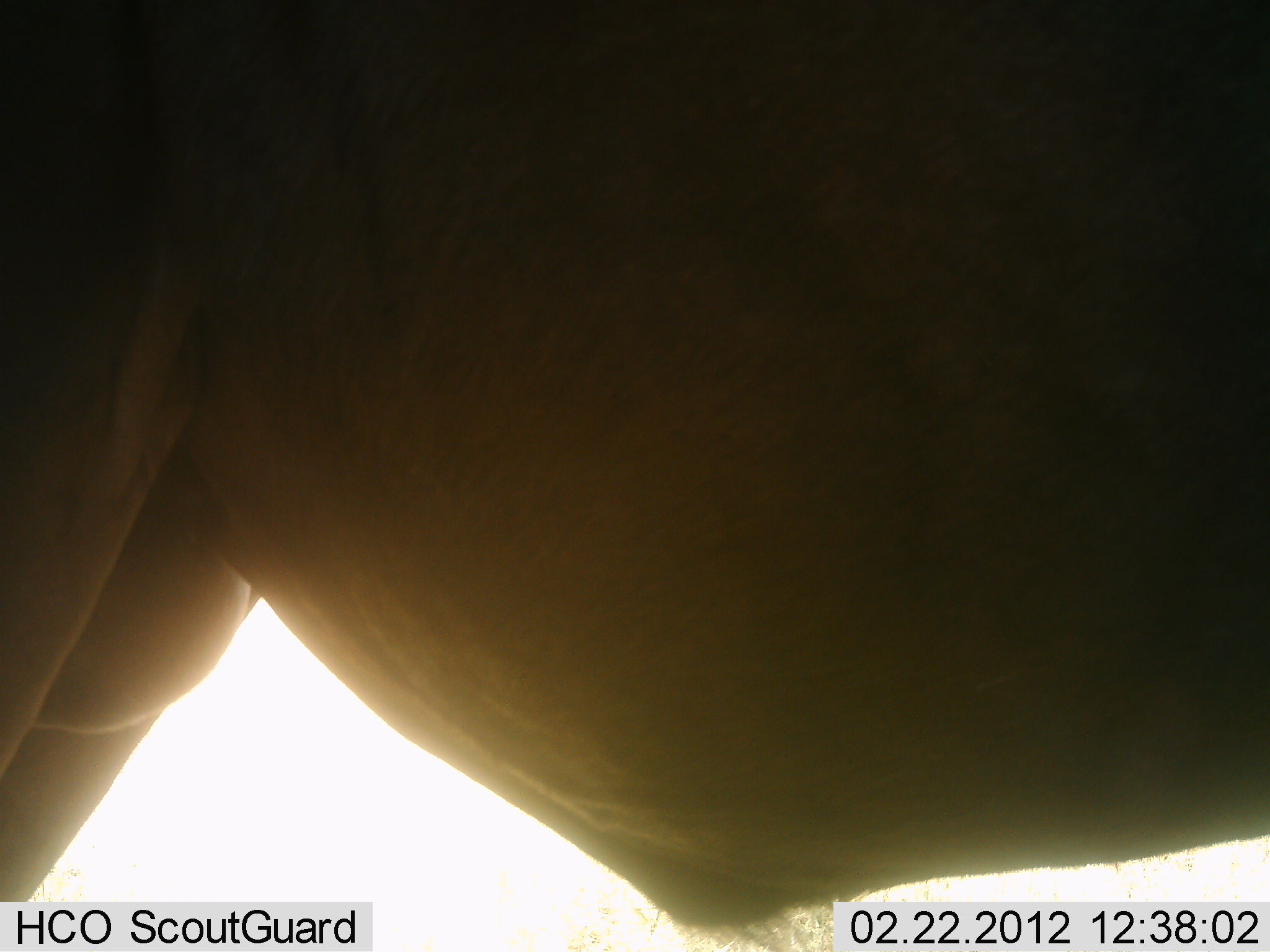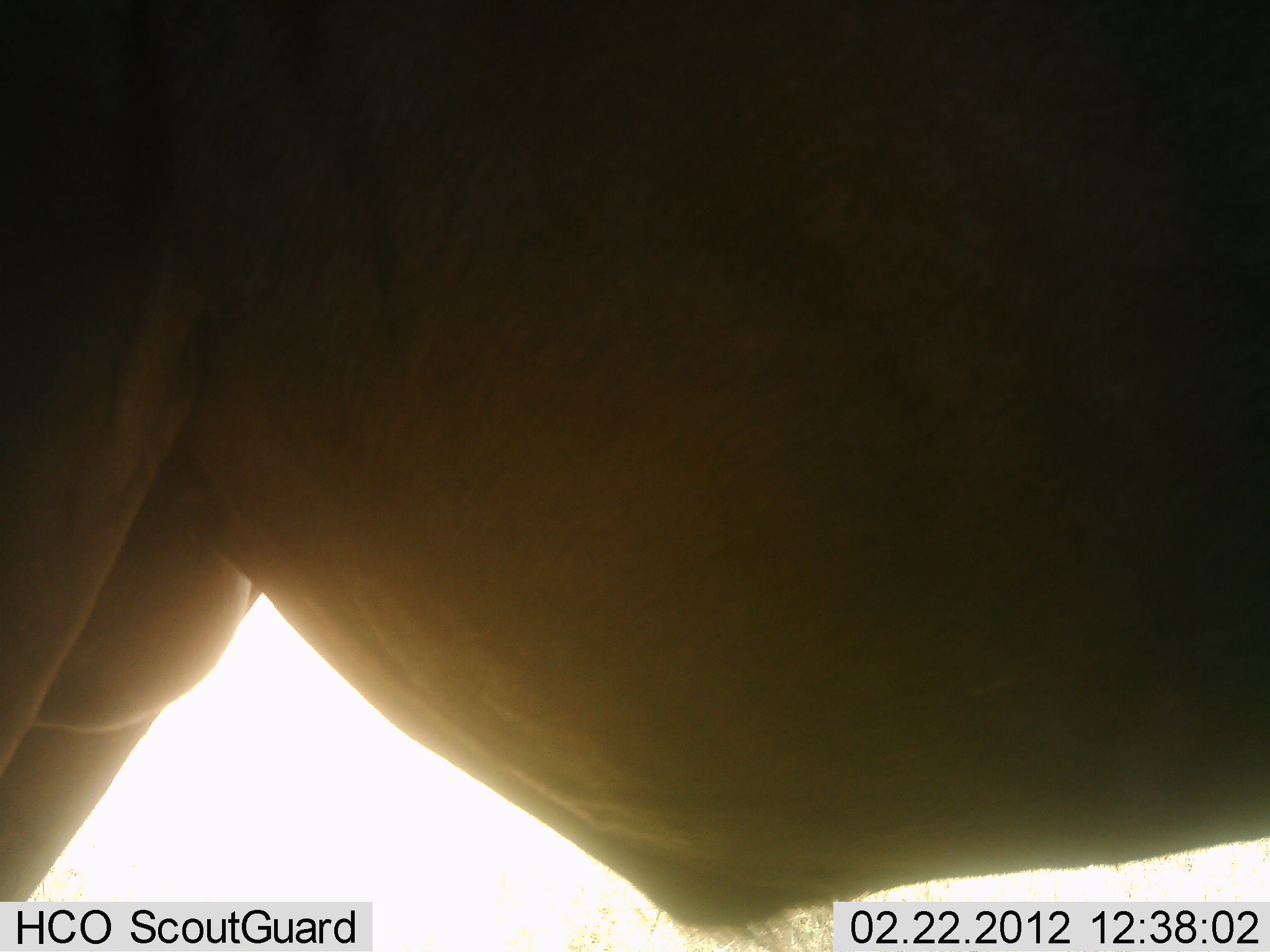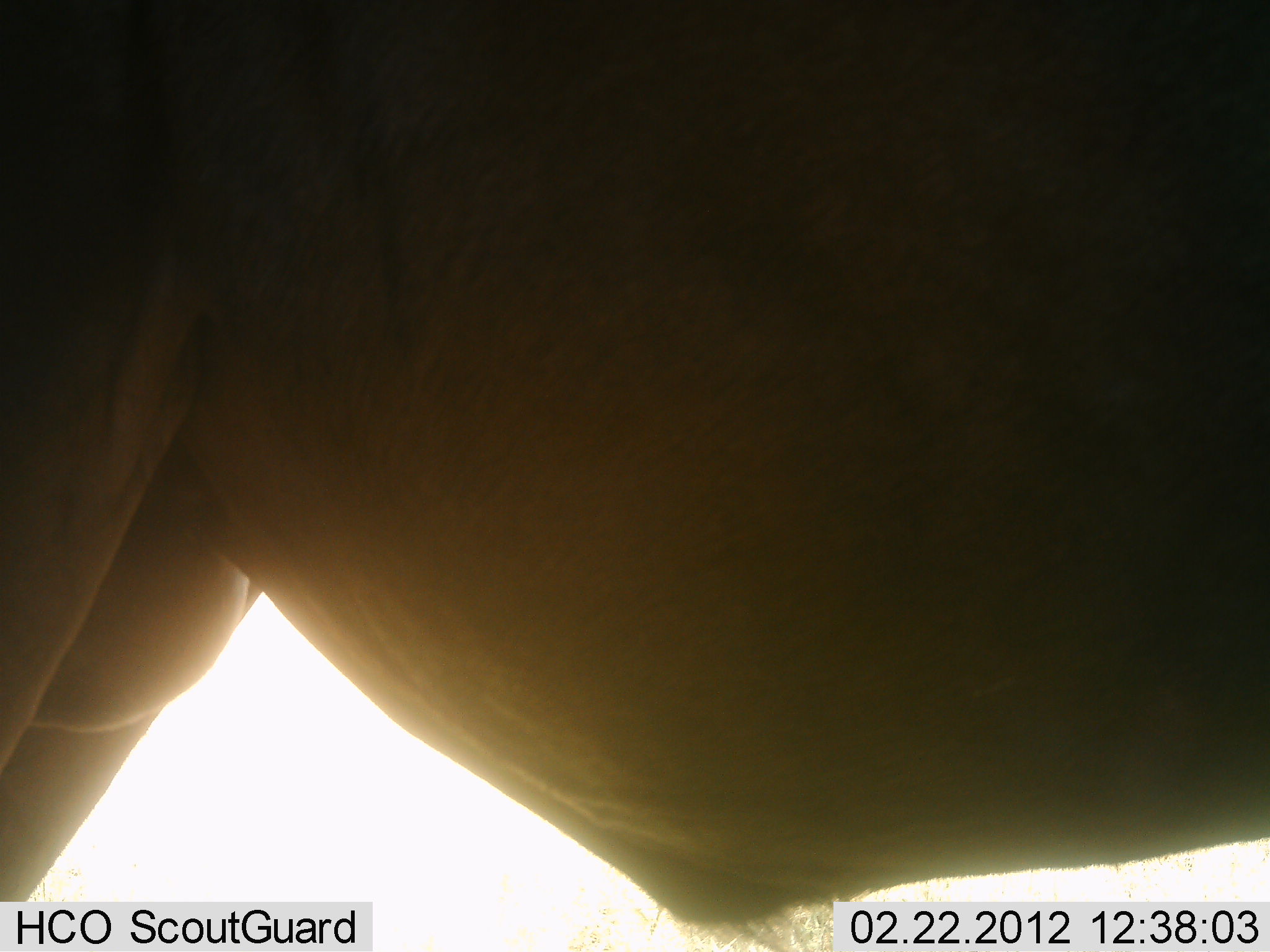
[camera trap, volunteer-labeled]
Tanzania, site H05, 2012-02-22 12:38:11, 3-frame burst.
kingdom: Animalia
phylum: Chordata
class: Mammalia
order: Artiodactyla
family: Bovidae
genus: Alcelaphus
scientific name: Alcelaphus buselaphus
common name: hartebeest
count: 1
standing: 100%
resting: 0%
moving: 0%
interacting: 0%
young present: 0%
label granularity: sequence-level